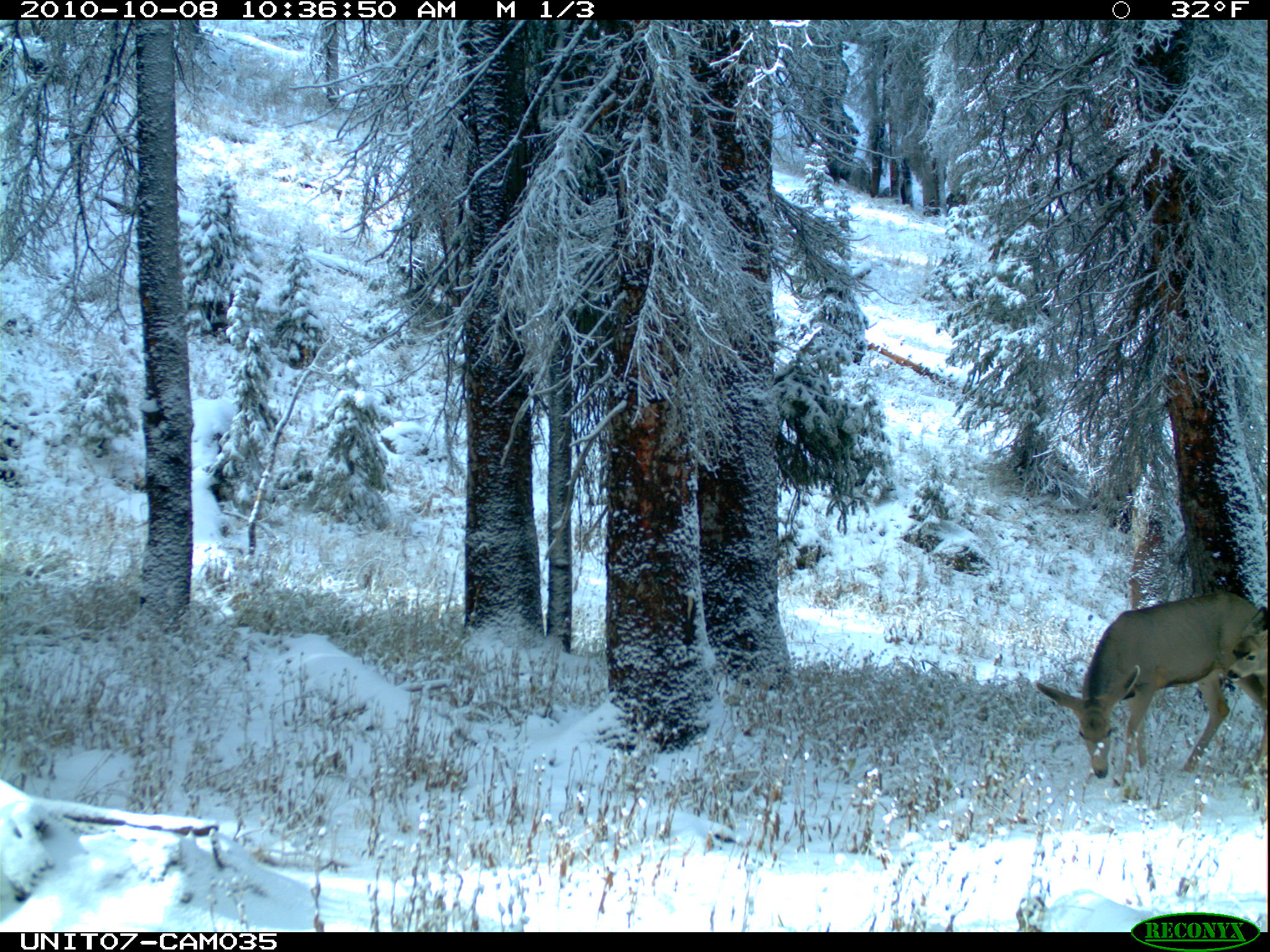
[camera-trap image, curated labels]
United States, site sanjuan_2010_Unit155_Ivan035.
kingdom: Animalia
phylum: Chordata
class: Mammalia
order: Artiodactyla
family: Cervidae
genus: Odocoileus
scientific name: Odocoileus hemionus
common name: mule deer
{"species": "Odocoileus hemionus (mule deer)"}